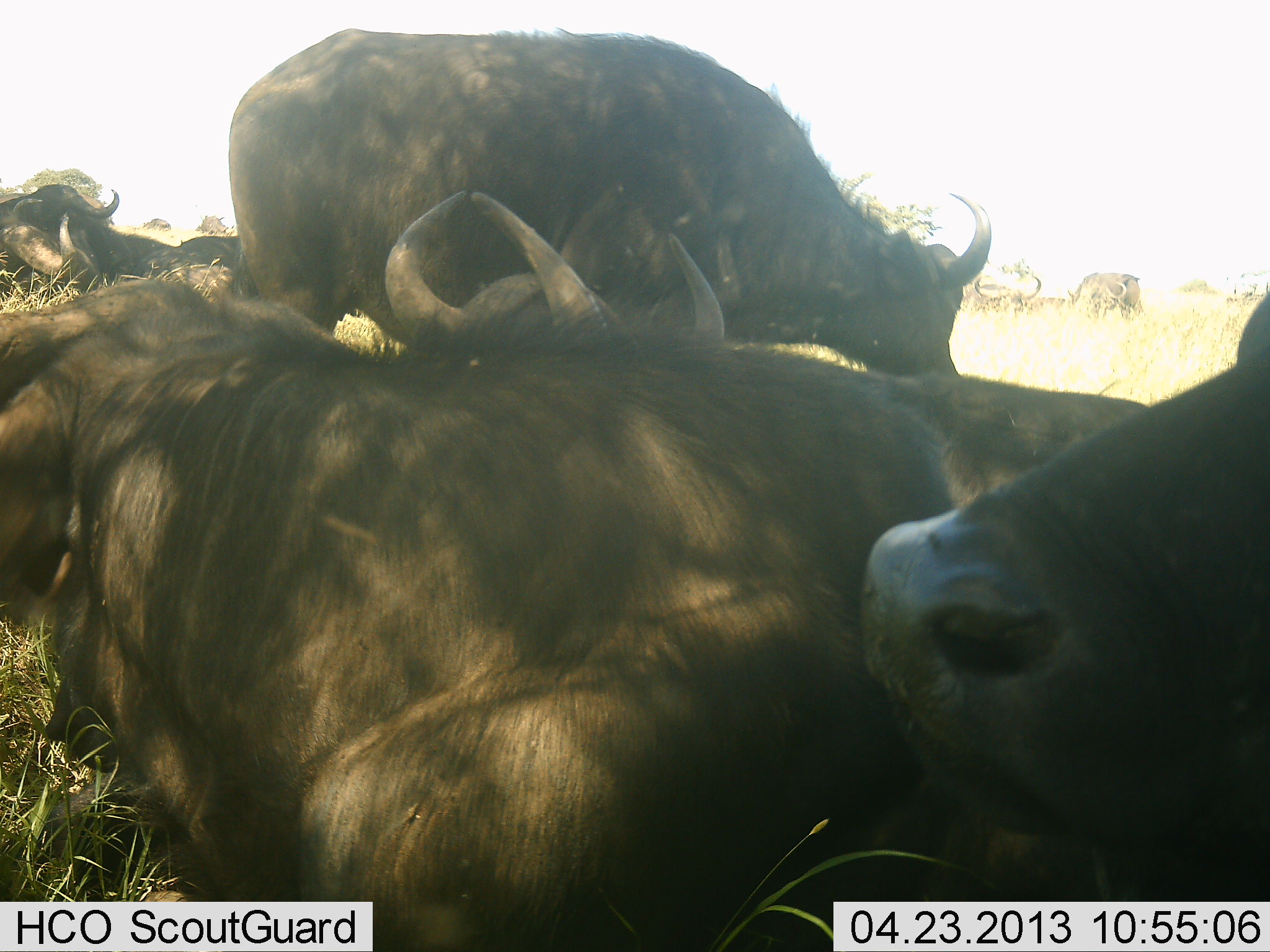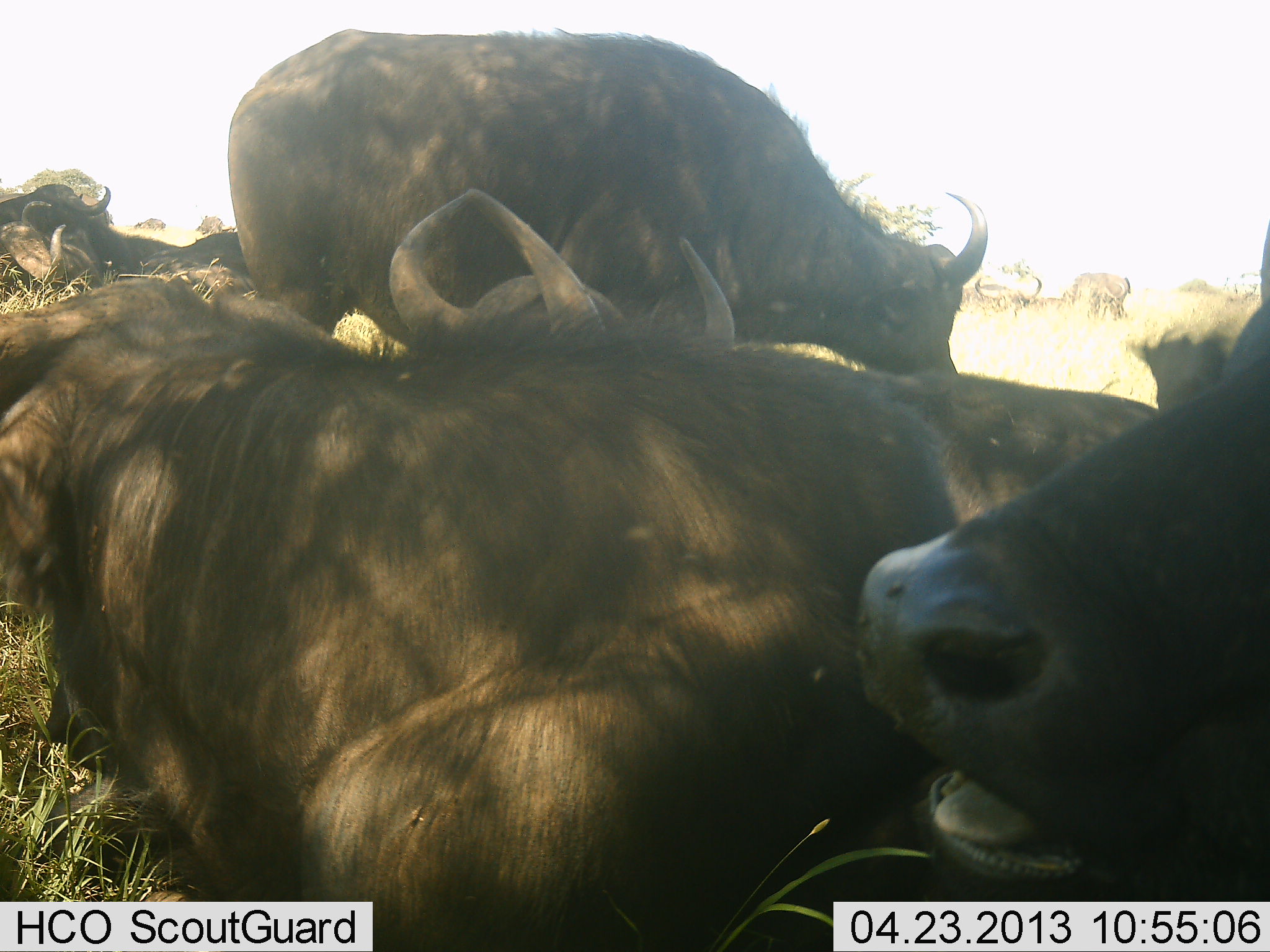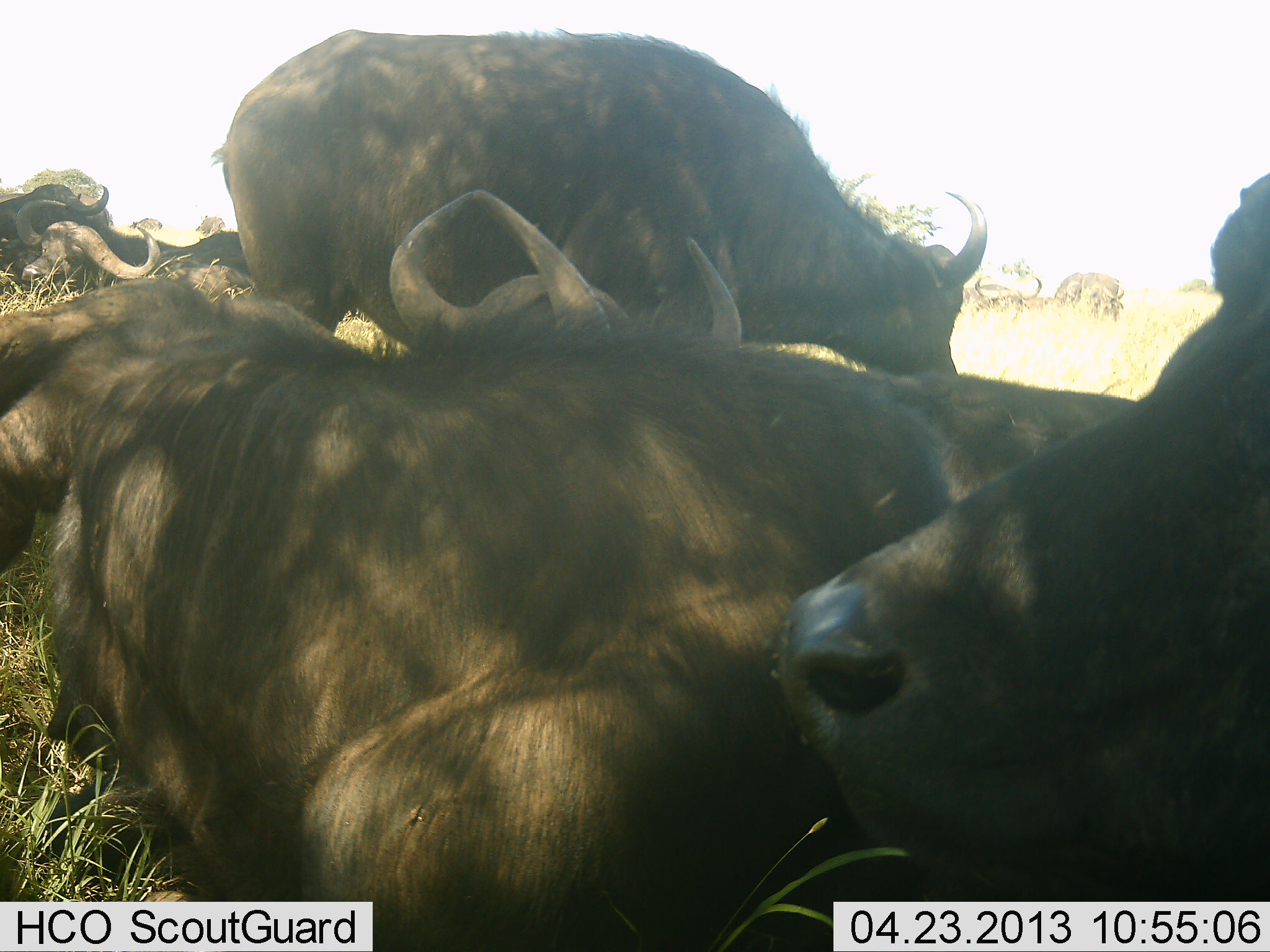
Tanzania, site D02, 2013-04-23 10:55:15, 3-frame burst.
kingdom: Animalia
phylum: Chordata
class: Mammalia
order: Artiodactyla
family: Bovidae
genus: Syncerus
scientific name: Syncerus caffer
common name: cape buffalo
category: buffalo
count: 8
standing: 70%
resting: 100%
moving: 20%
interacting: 10%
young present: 0%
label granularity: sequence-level